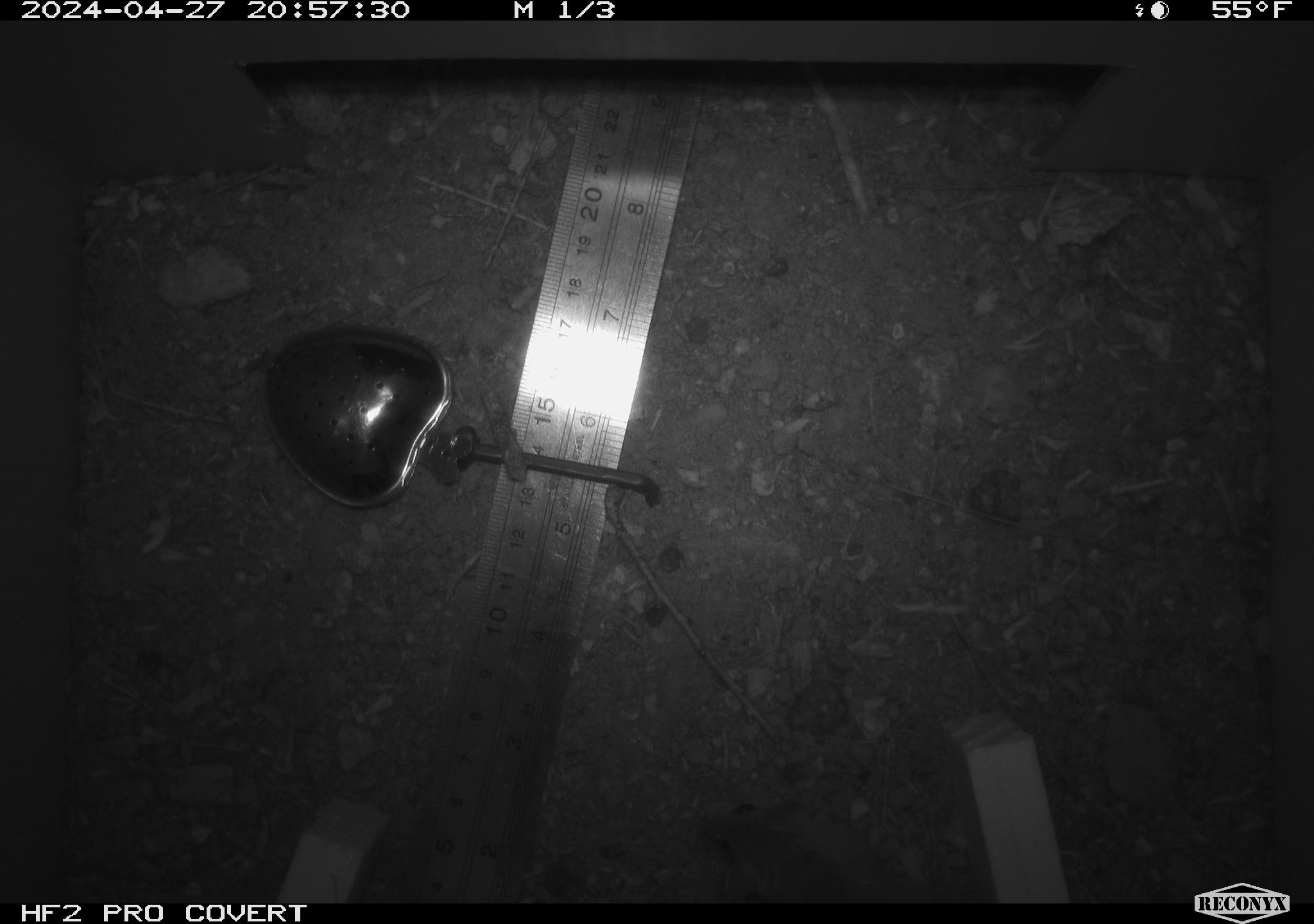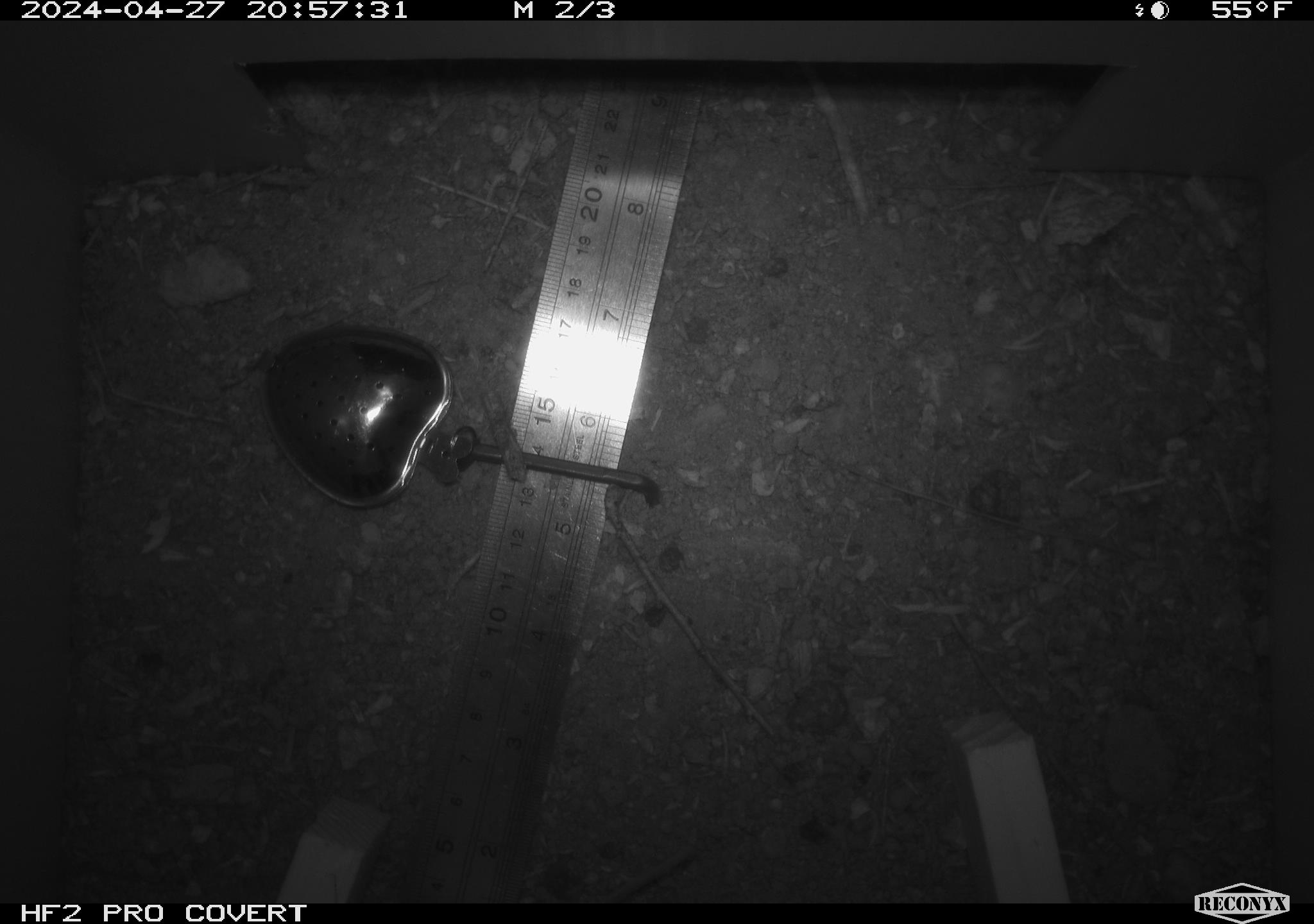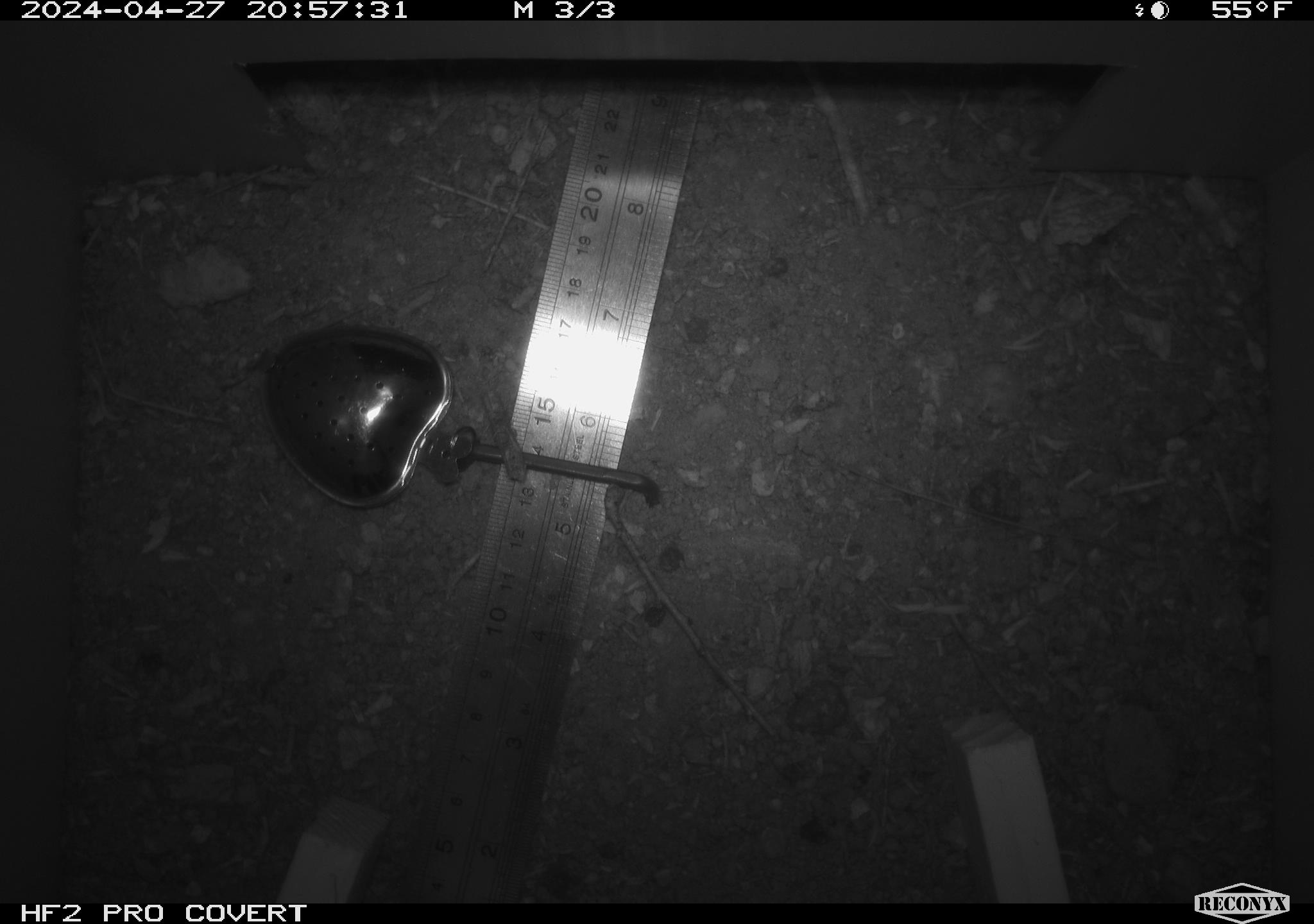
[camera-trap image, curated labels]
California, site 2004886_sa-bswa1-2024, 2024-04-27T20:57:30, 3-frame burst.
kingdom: Animalia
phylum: Chordata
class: Mammalia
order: Rodentia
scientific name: Rodentia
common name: mouse species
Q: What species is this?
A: Mouse species (Rodentia).